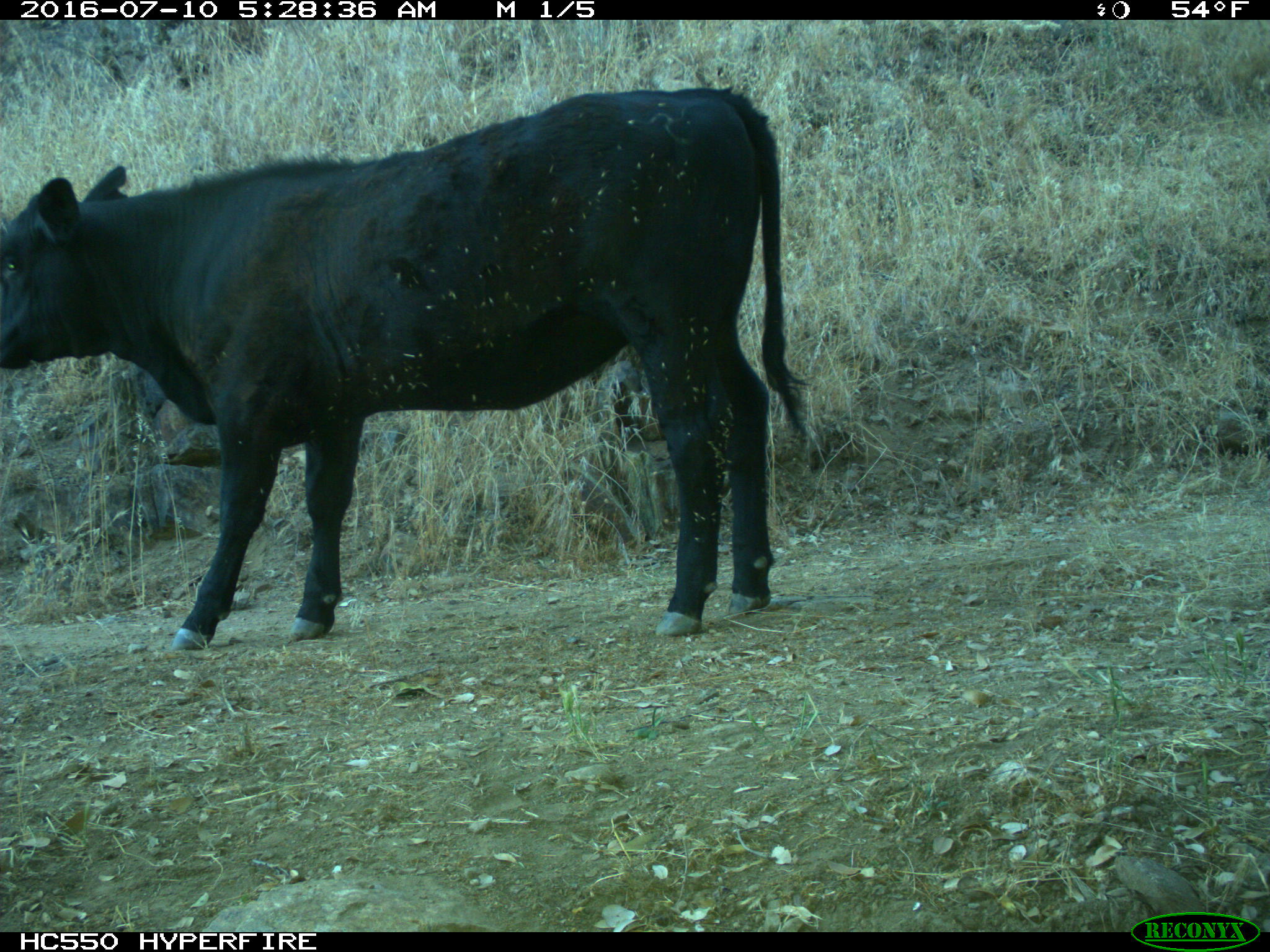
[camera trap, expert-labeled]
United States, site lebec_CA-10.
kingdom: Animalia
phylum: Chordata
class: Mammalia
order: Artiodactyla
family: Bovidae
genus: Bos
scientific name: Bos taurus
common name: domestic cow